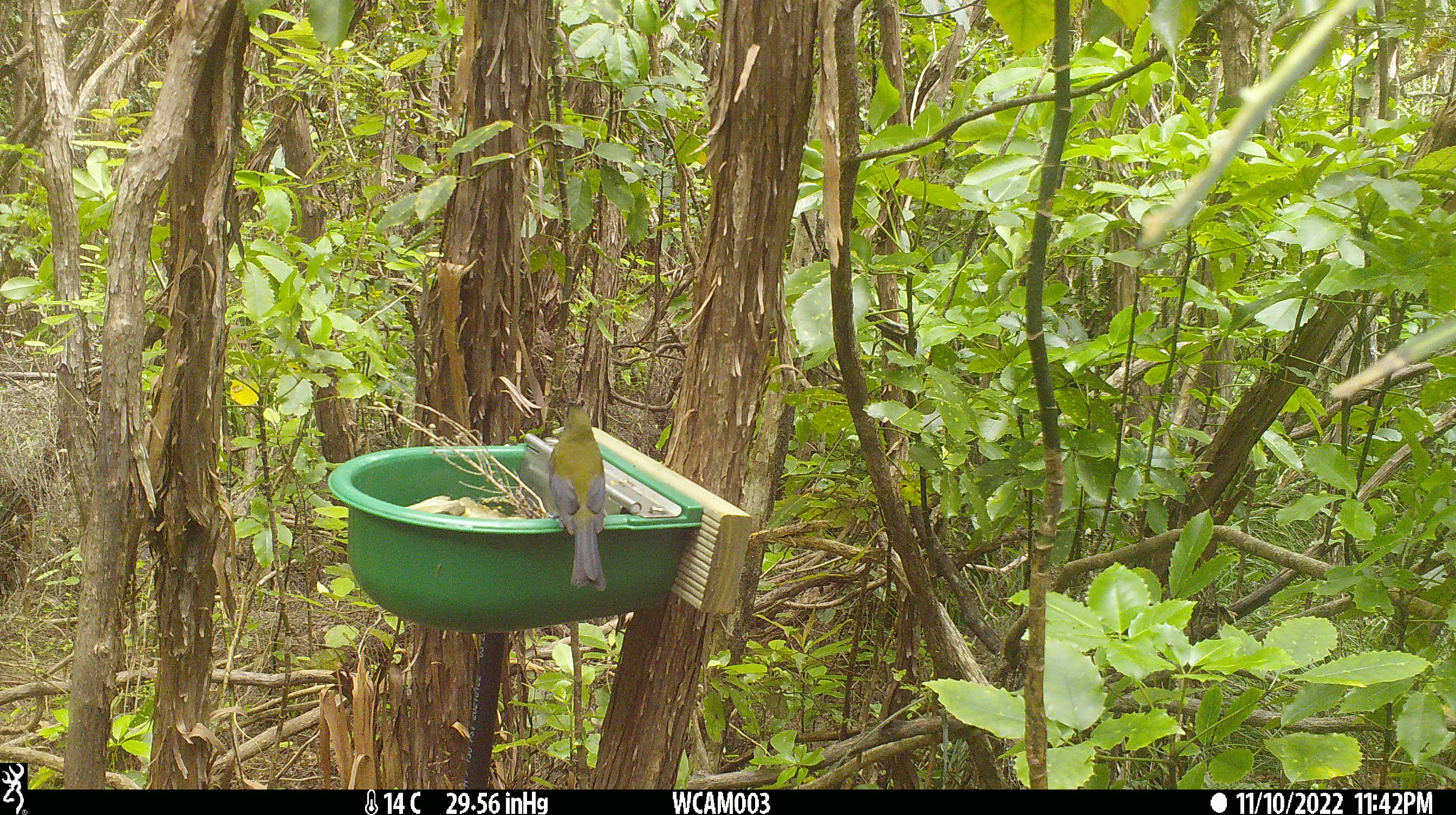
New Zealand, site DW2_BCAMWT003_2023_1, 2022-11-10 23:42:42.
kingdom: Animalia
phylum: Chordata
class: Aves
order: Passeriformes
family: Meliphagidae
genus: Anthornis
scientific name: Anthornis melanura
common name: new zealand bellbird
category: bellbird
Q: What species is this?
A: Bellbird (new zealand bellbird) (Anthornis melanura).